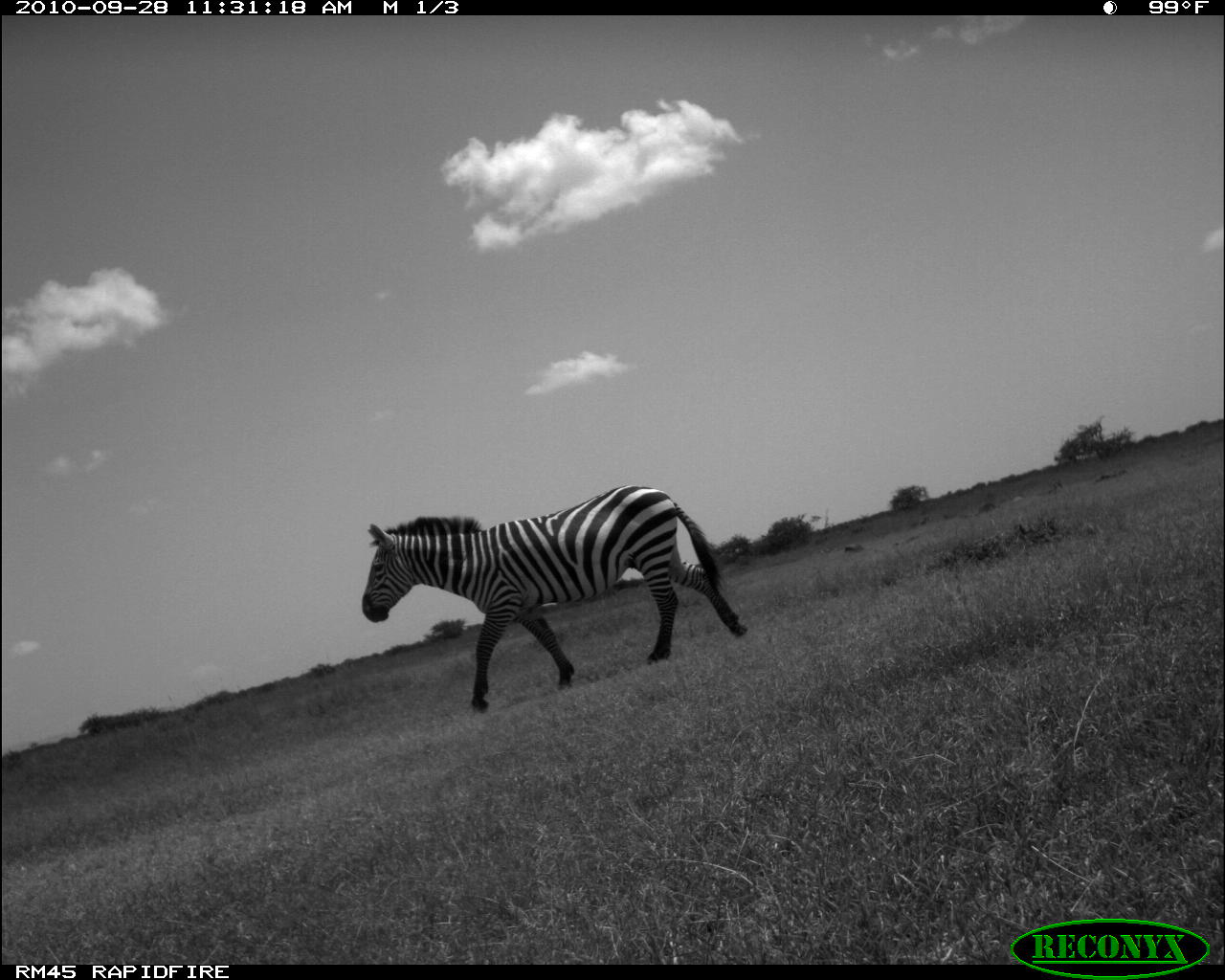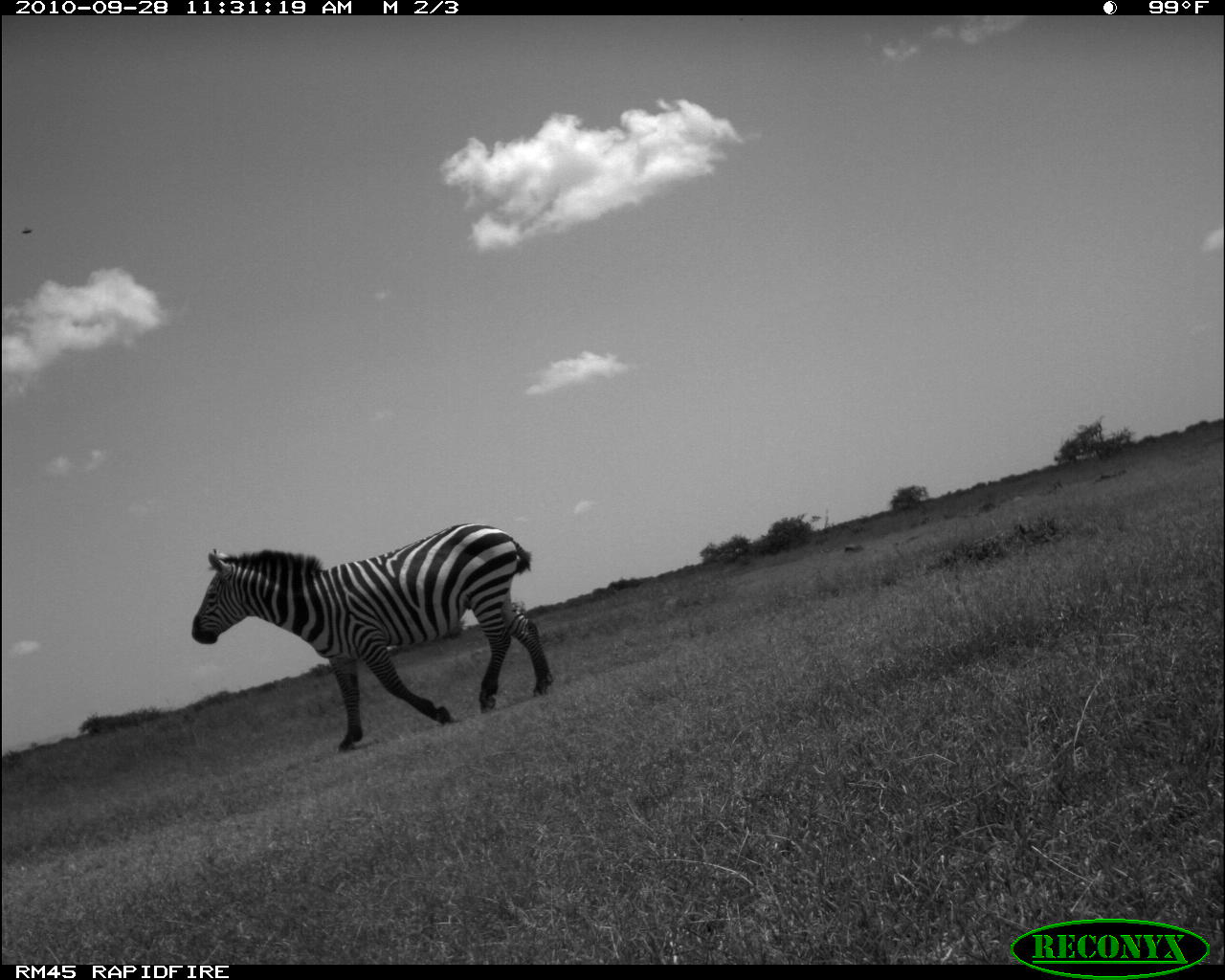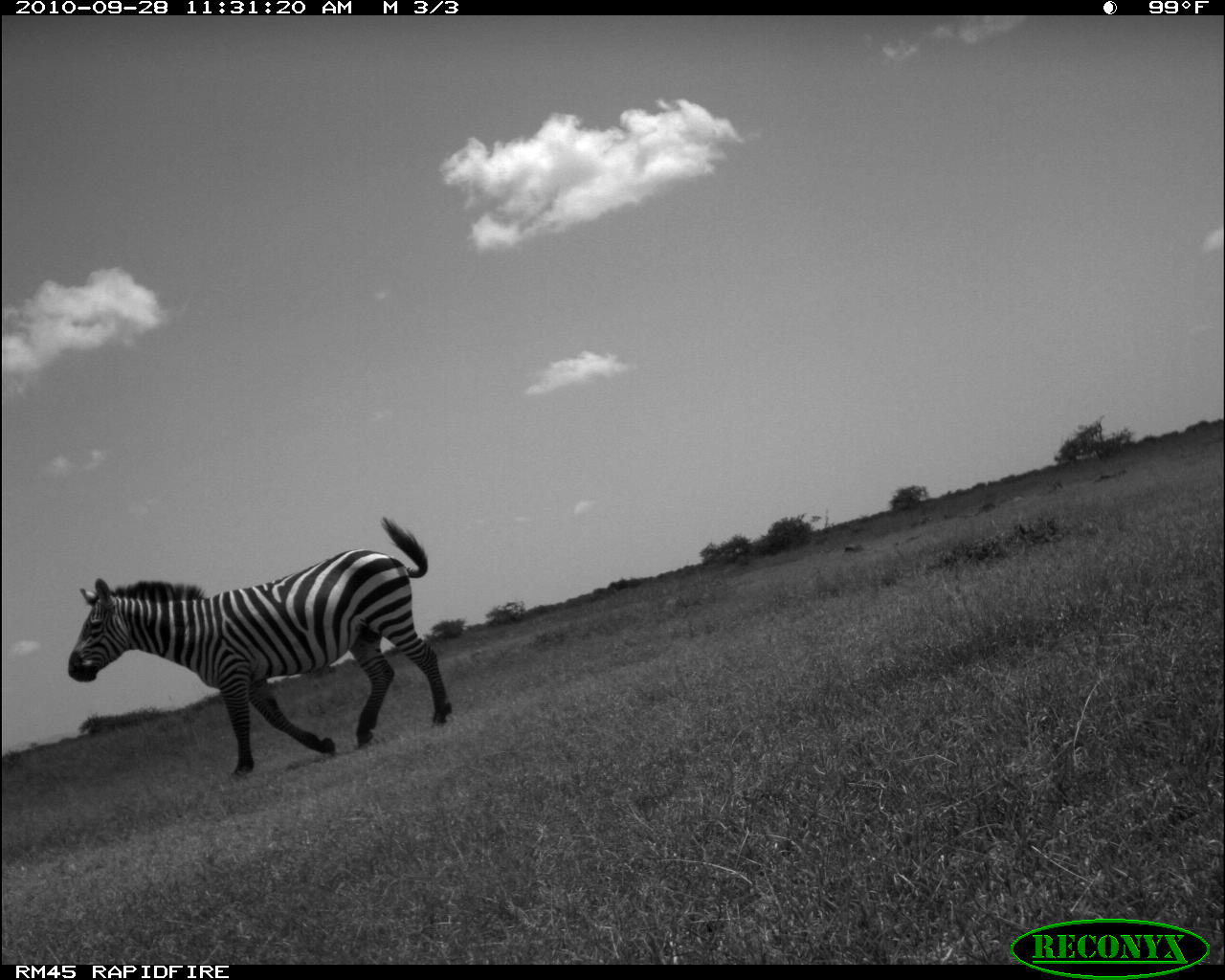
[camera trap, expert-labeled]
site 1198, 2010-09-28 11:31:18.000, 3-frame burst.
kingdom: Animalia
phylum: Chordata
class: Mammalia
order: Perissodactyla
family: Equidae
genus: Equus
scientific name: Equus quagga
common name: plains zebra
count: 1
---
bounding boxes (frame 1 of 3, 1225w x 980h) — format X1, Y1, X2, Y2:
equus quagga: 360, 481, 748, 711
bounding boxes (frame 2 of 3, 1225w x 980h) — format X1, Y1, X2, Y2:
equus quagga: 188, 521, 556, 753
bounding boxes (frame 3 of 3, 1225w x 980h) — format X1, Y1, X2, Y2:
equus quagga: 64, 516, 451, 776